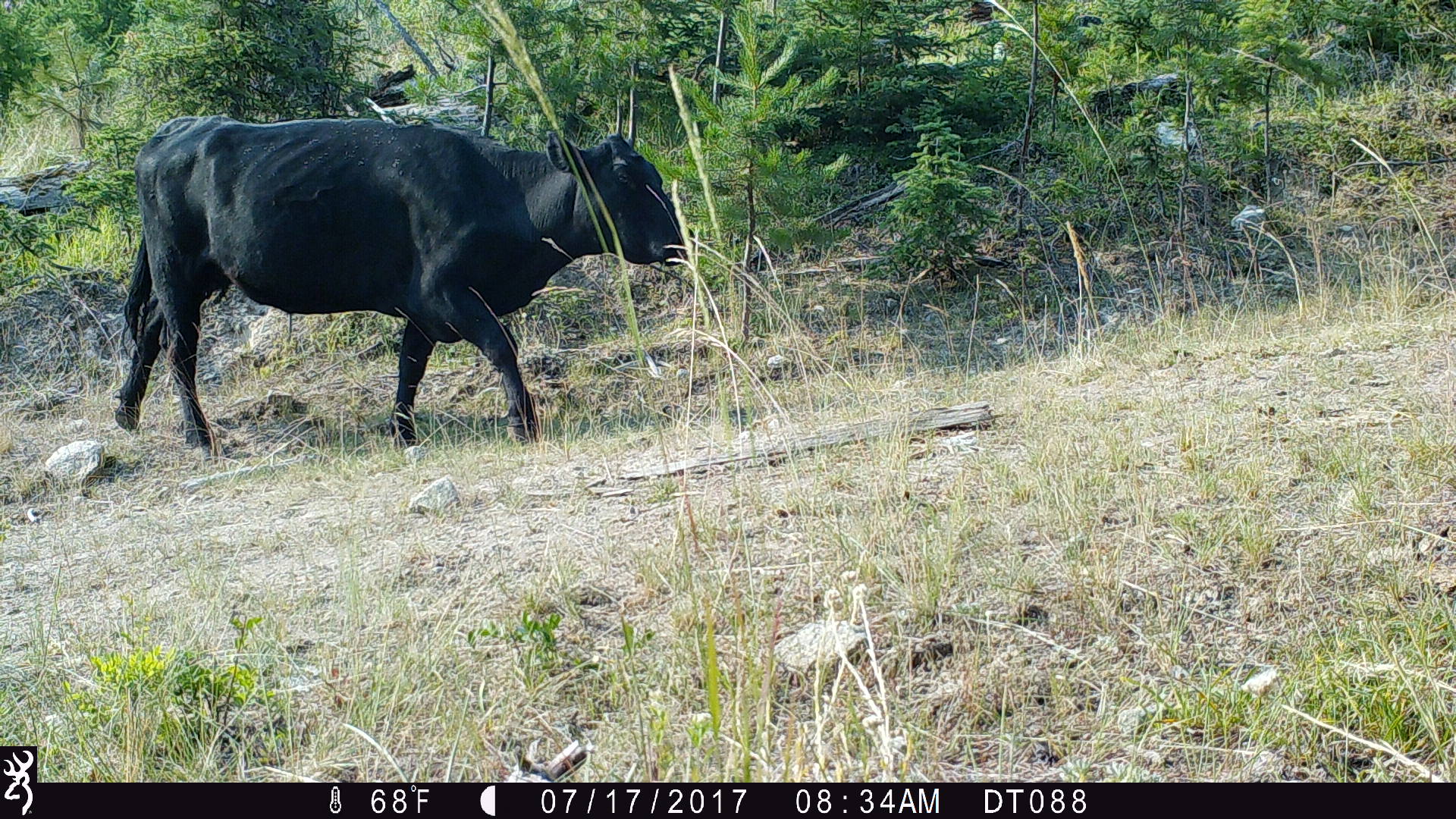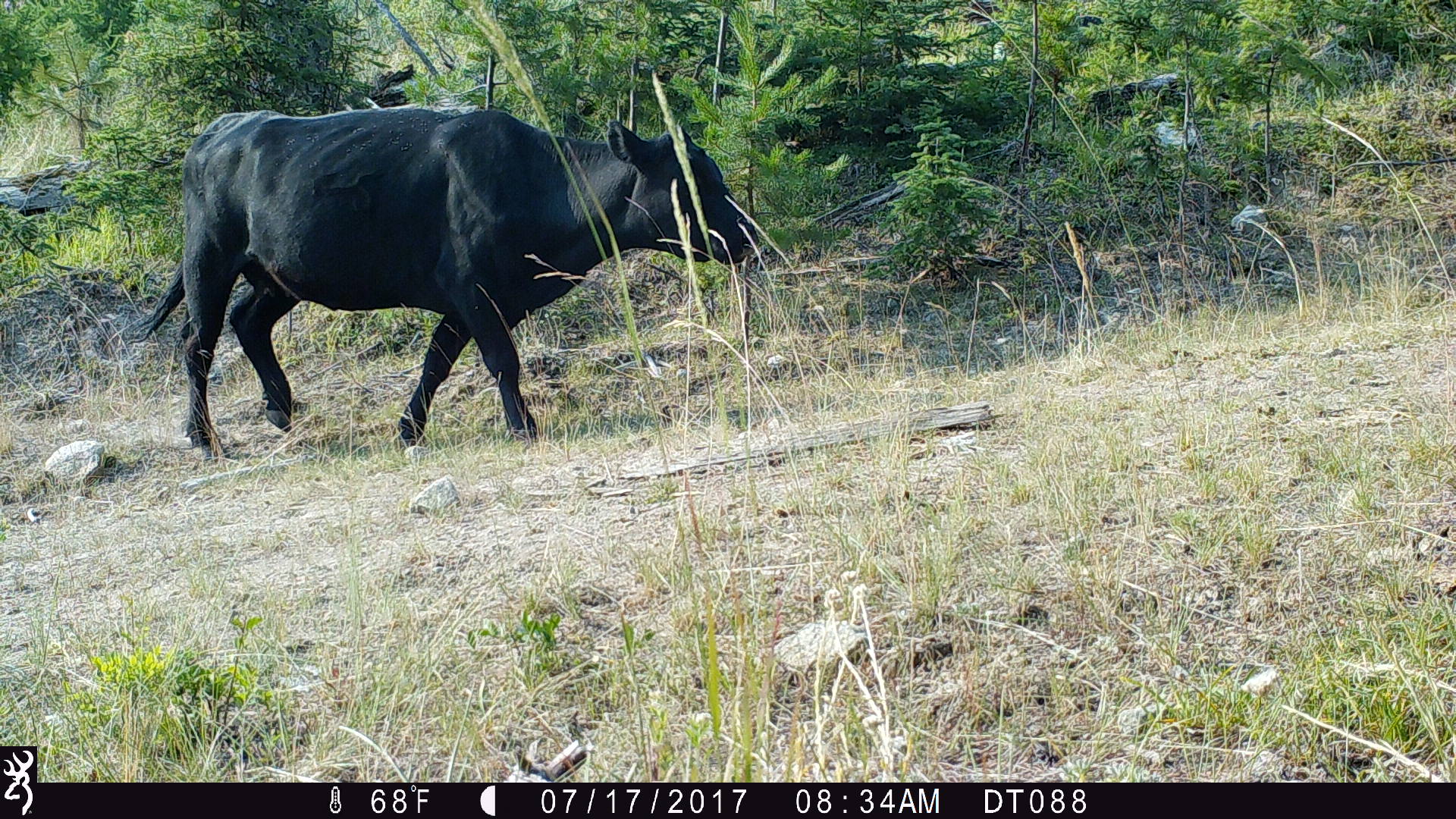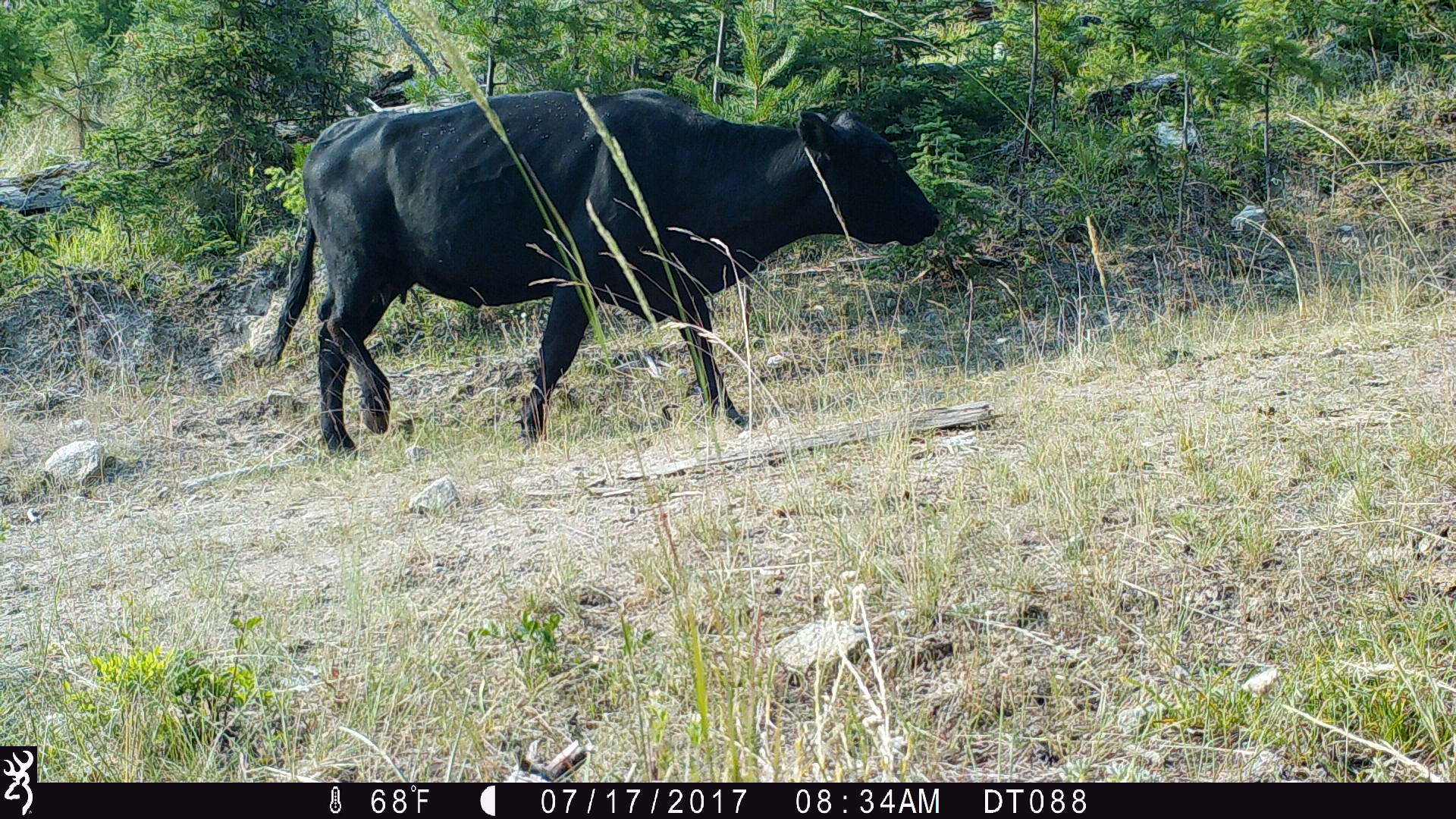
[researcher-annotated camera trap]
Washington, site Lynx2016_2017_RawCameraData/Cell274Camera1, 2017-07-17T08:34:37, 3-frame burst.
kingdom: Animalia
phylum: Chordata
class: Mammalia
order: Artiodactyla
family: Bovidae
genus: Bos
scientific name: Bos taurus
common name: domestic cattle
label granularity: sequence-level